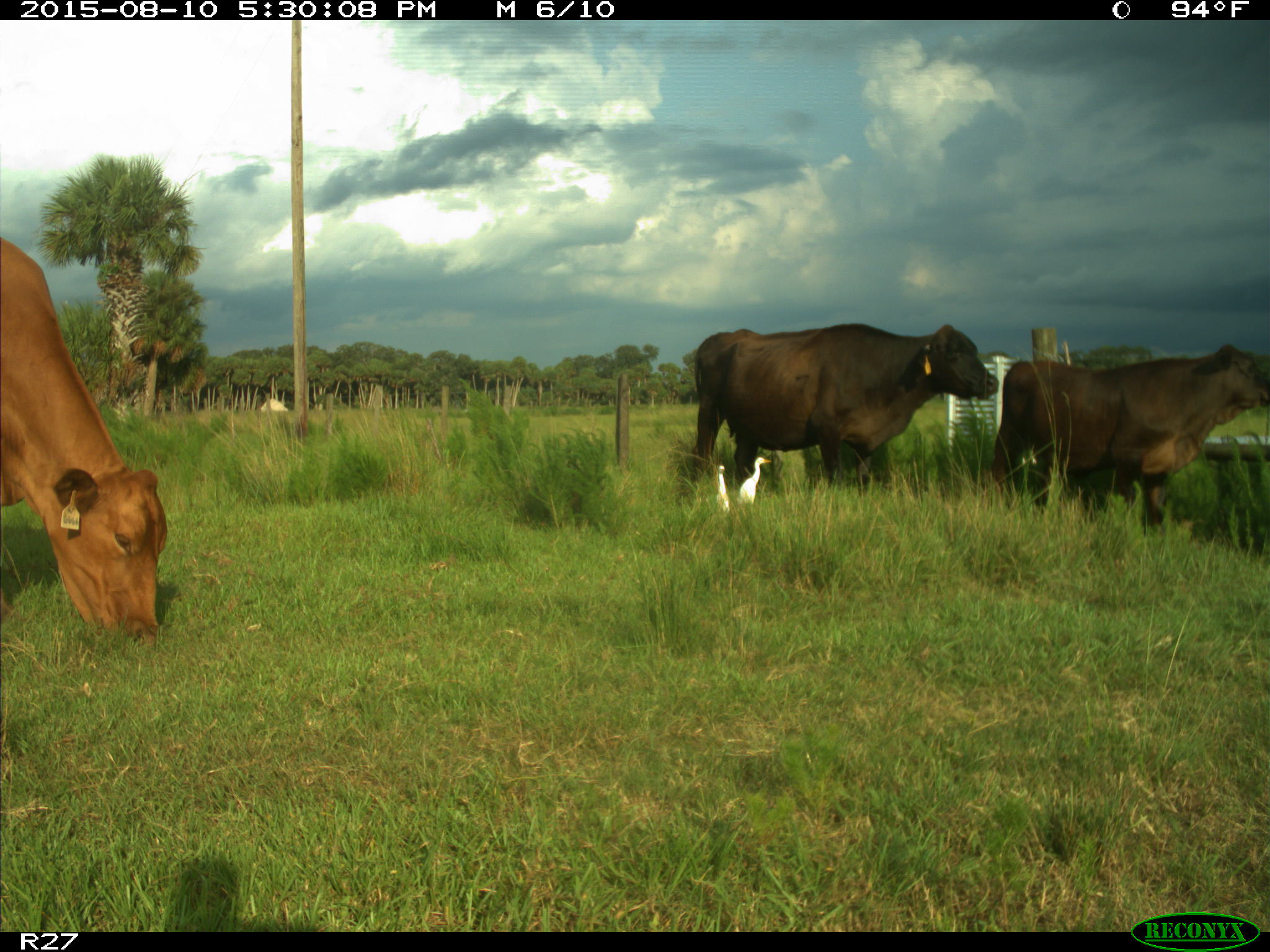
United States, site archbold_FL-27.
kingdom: Animalia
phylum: Chordata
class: Mammalia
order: Artiodactyla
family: Bovidae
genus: Bos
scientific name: Bos taurus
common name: domestic cow